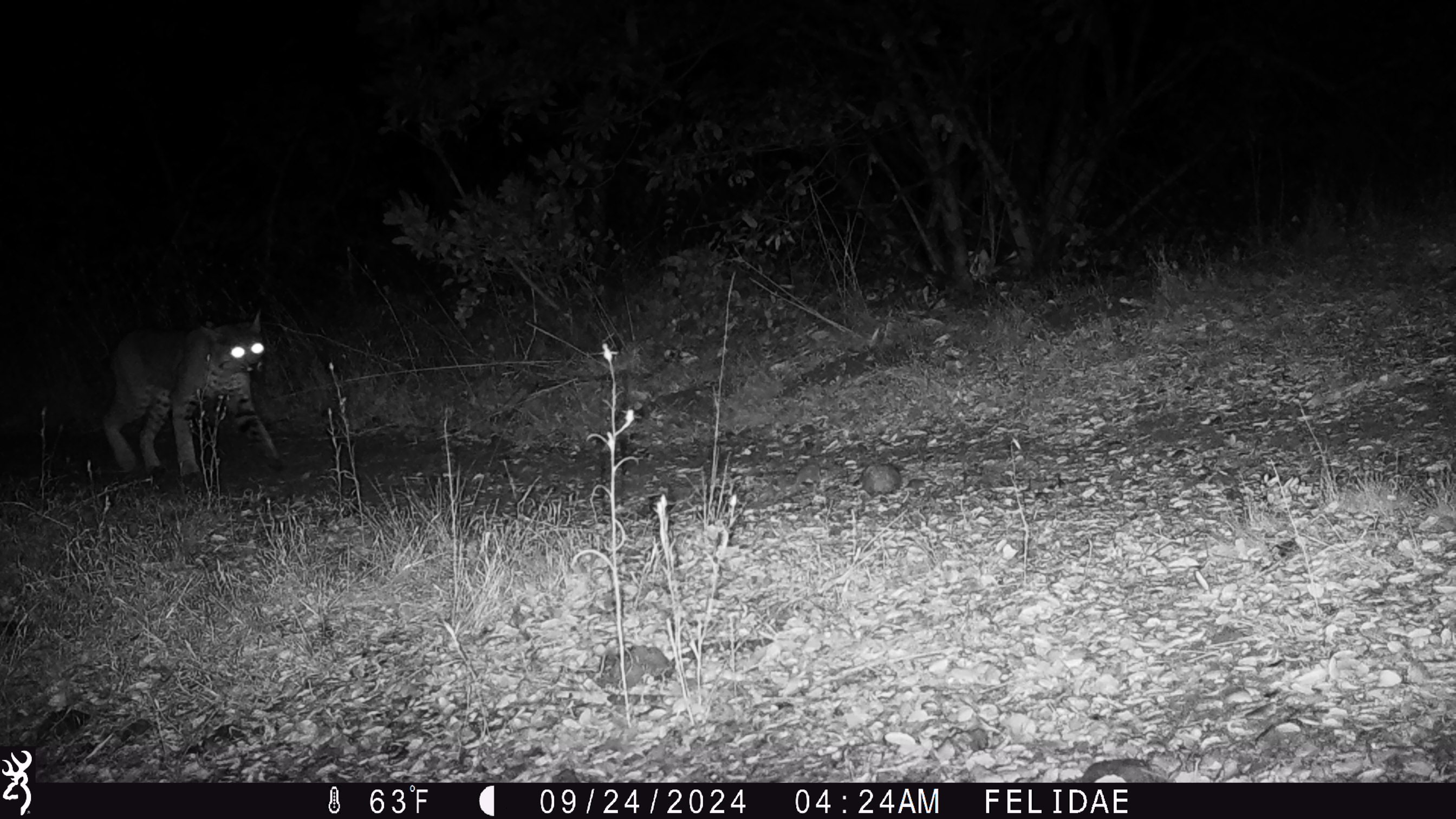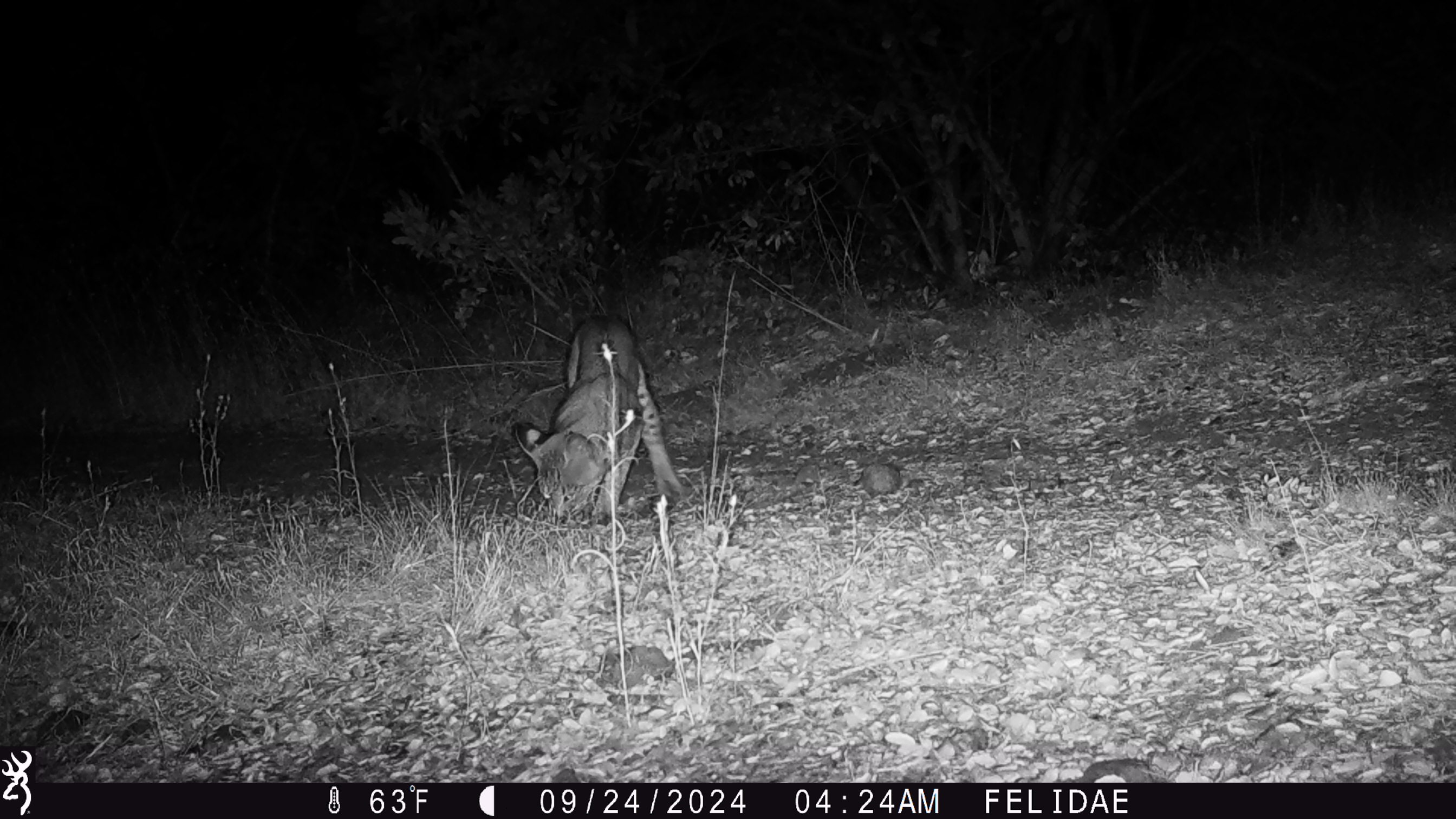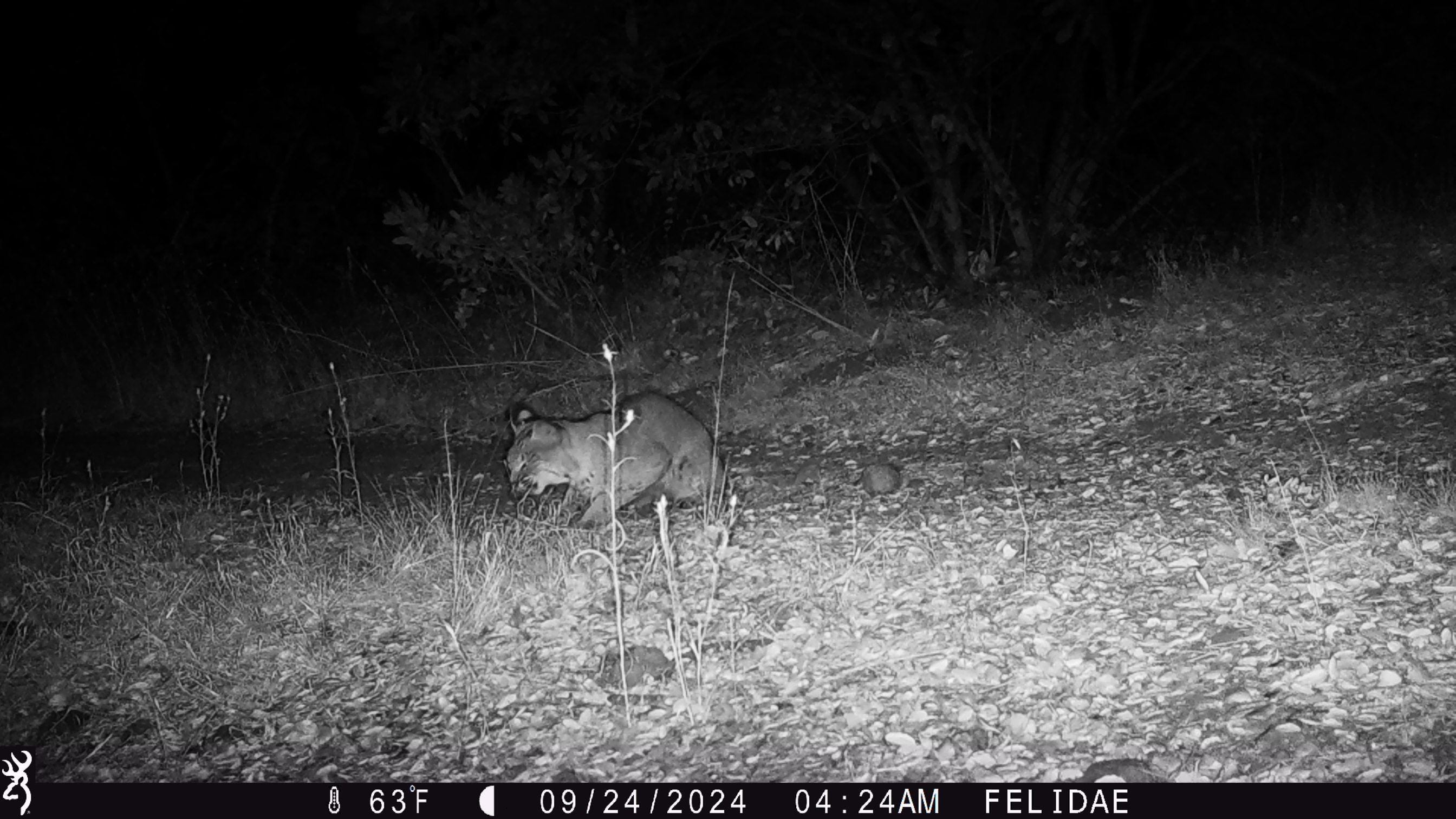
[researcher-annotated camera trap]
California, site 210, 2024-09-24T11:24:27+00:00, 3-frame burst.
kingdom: Animalia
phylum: Chordata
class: Mammalia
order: Carnivora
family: Felidae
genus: Lynx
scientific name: Lynx rufus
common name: bobcat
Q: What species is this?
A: Bobcat (Lynx rufus).